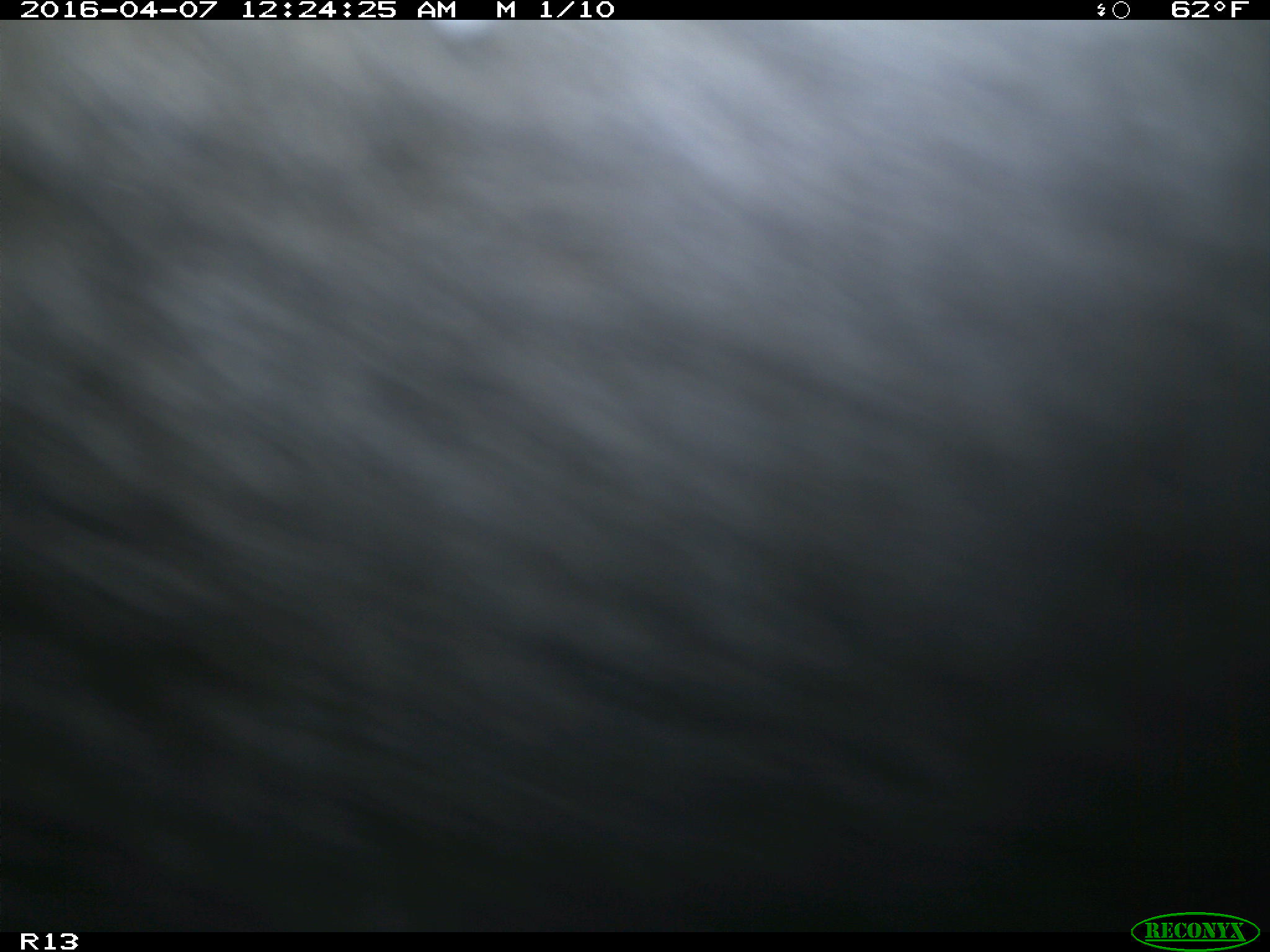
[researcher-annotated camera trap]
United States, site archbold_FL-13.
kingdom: Animalia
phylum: Chordata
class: Mammalia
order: Artiodactyla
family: Bovidae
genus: Bos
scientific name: Bos taurus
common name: domestic cow